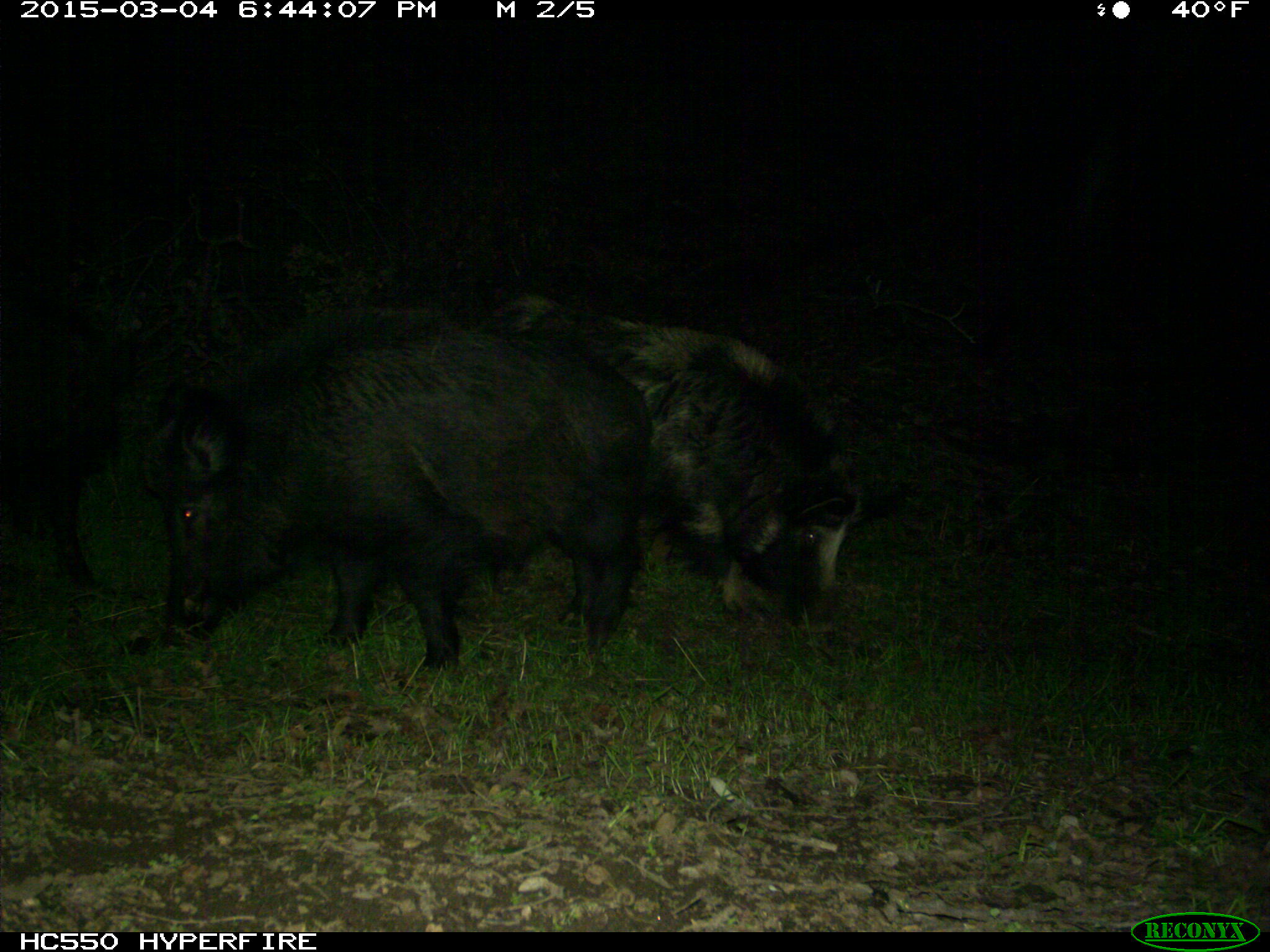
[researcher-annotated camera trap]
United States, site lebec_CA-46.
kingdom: Animalia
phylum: Chordata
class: Mammalia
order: Artiodactyla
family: Suidae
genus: Sus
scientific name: Sus scrofa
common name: wild boar